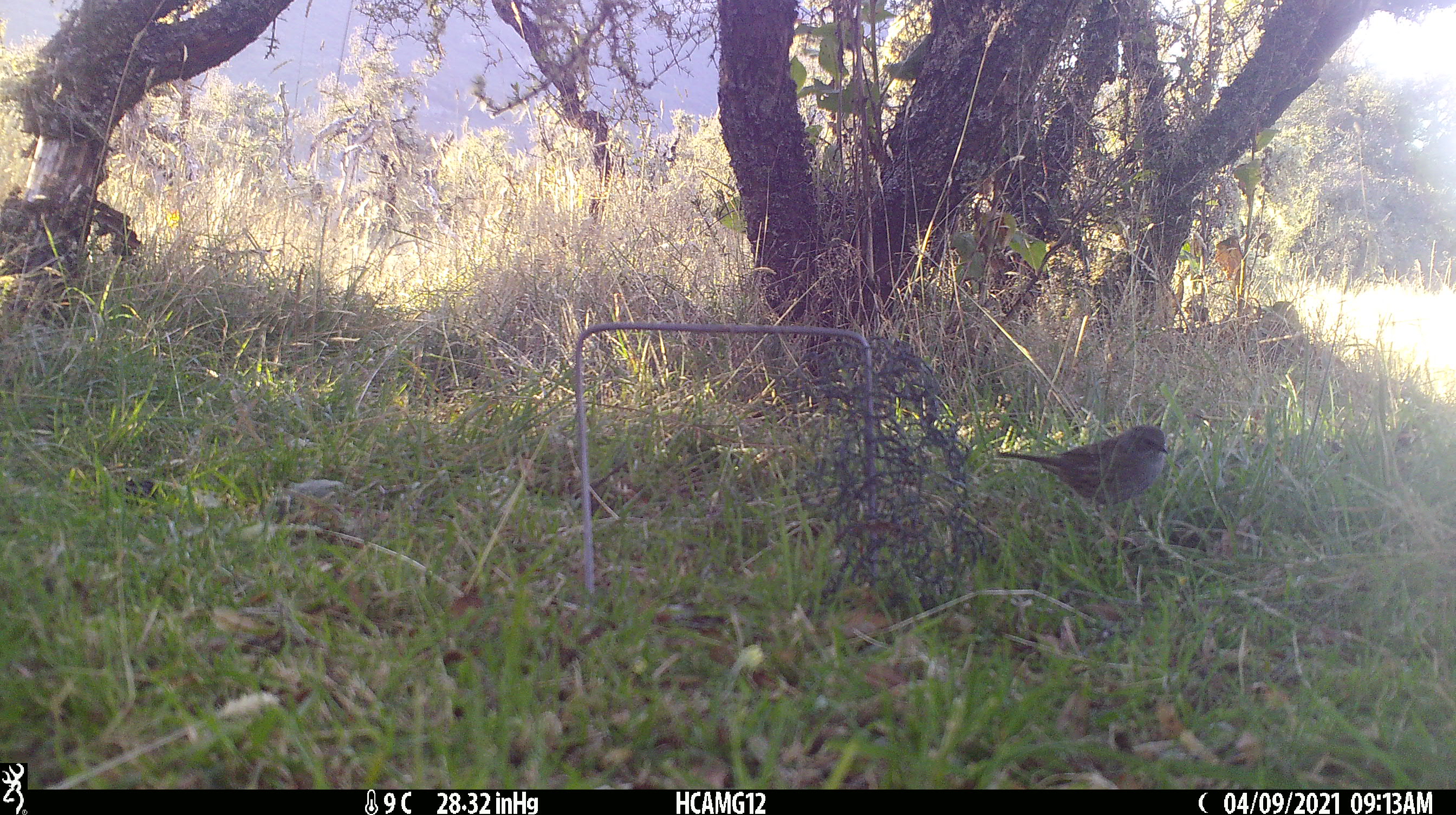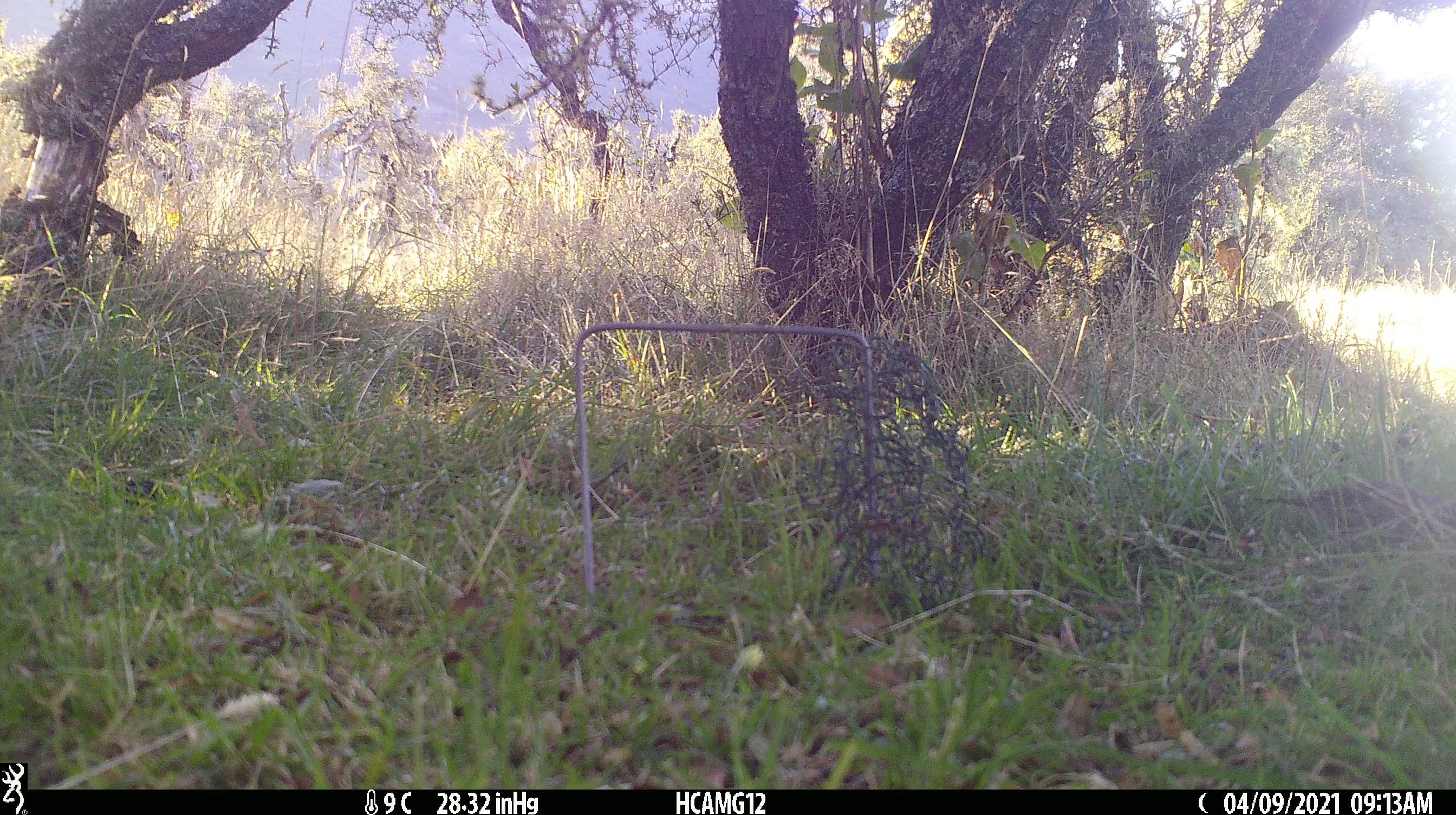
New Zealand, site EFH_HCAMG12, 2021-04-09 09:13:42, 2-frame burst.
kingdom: Animalia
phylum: Chordata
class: Aves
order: Passeriformes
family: Prunellidae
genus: Prunella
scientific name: Prunella modularis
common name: dunnock